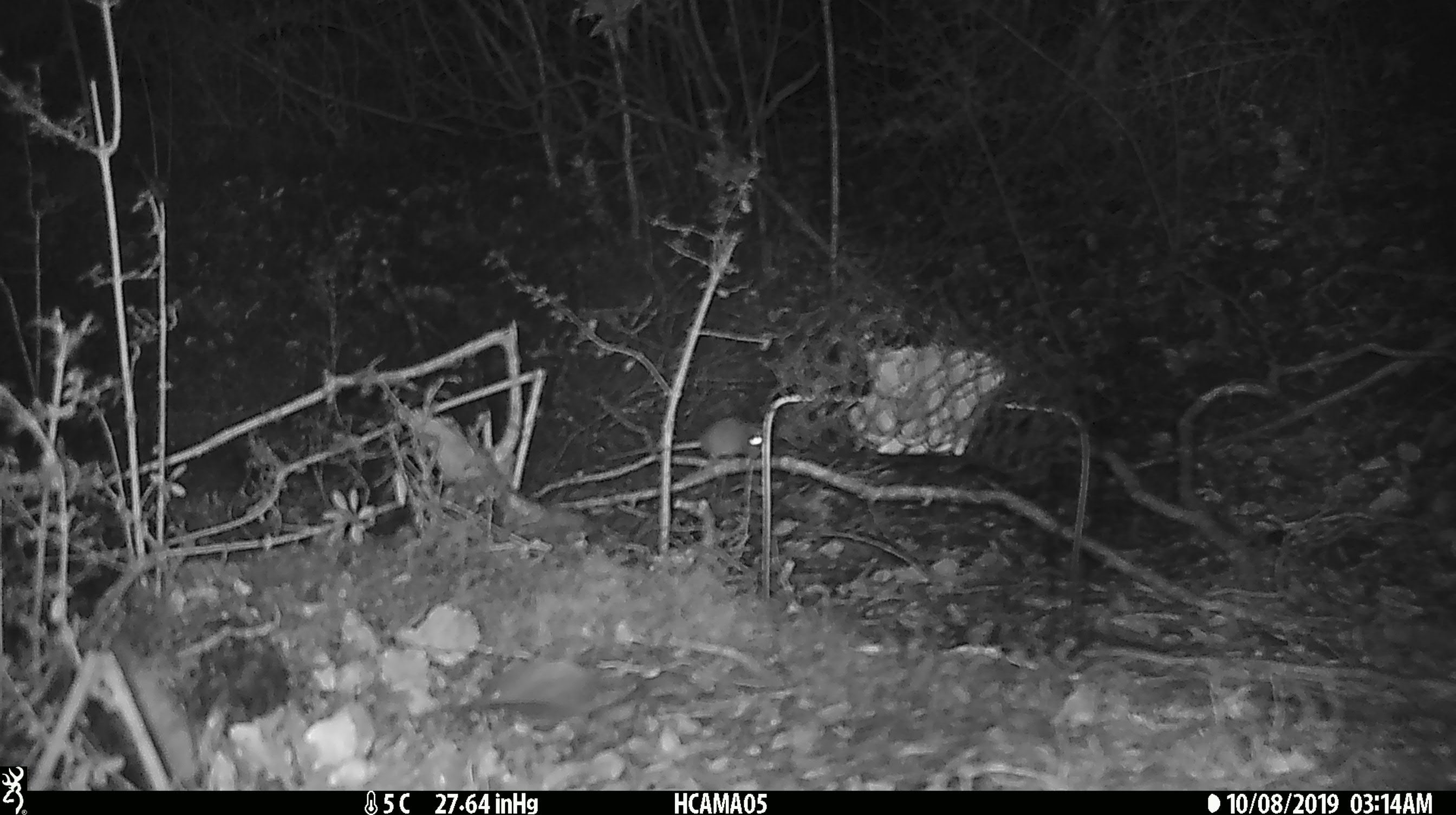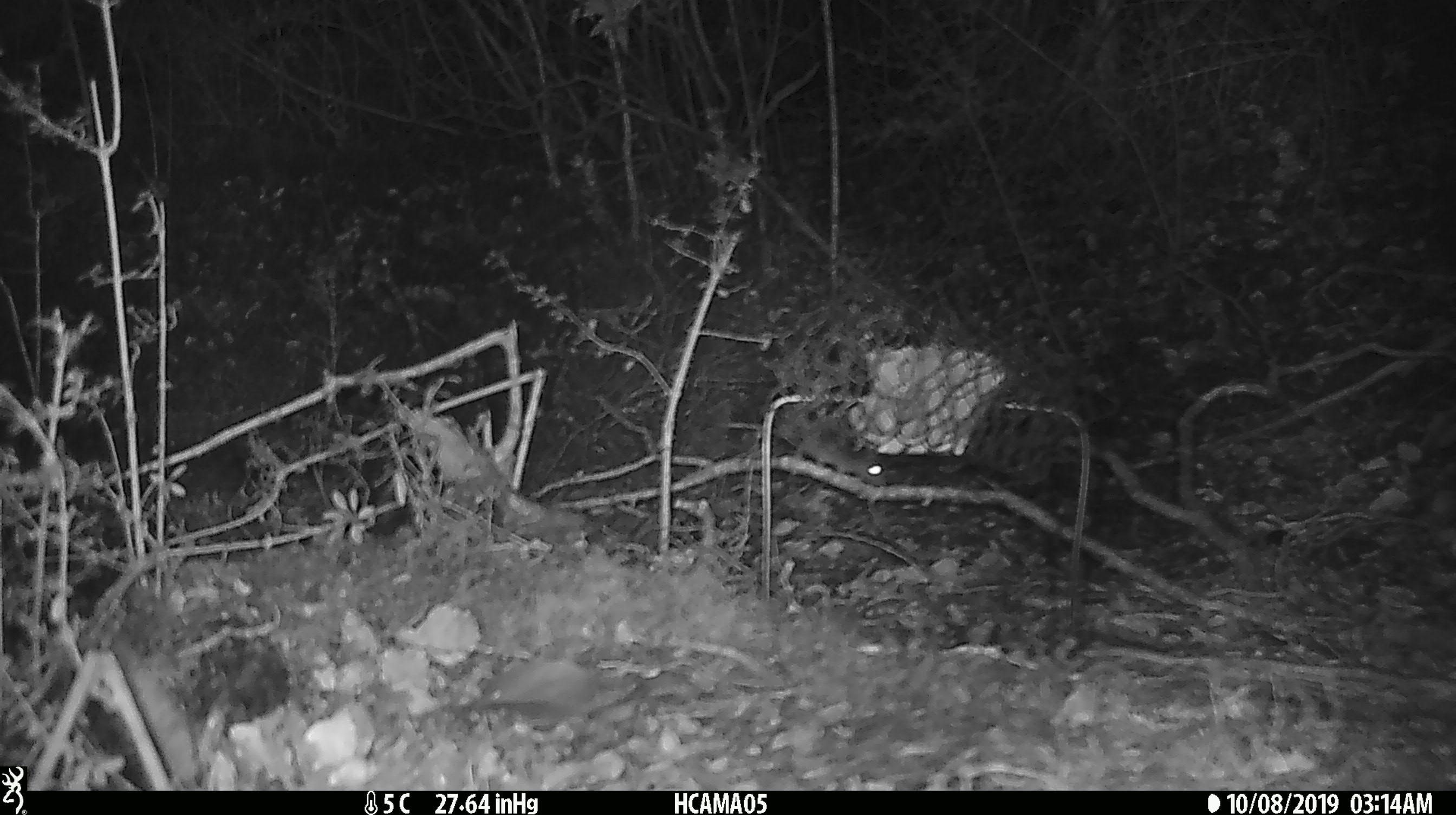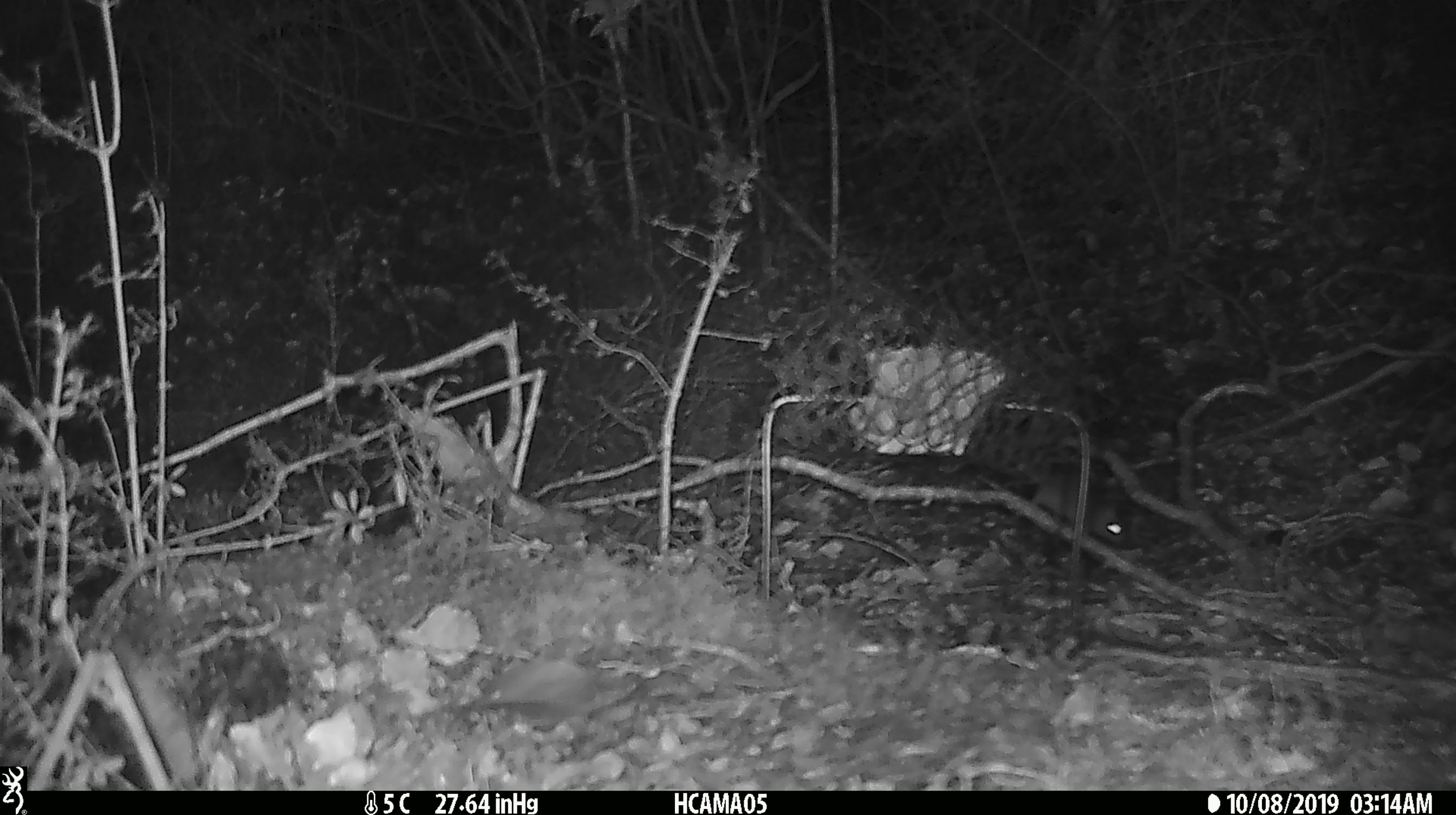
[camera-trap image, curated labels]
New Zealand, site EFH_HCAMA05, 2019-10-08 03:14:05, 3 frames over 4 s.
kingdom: Animalia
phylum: Chordata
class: Mammalia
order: Rodentia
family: Muridae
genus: Mus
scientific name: Mus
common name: mouse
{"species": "mouse (Mus)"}